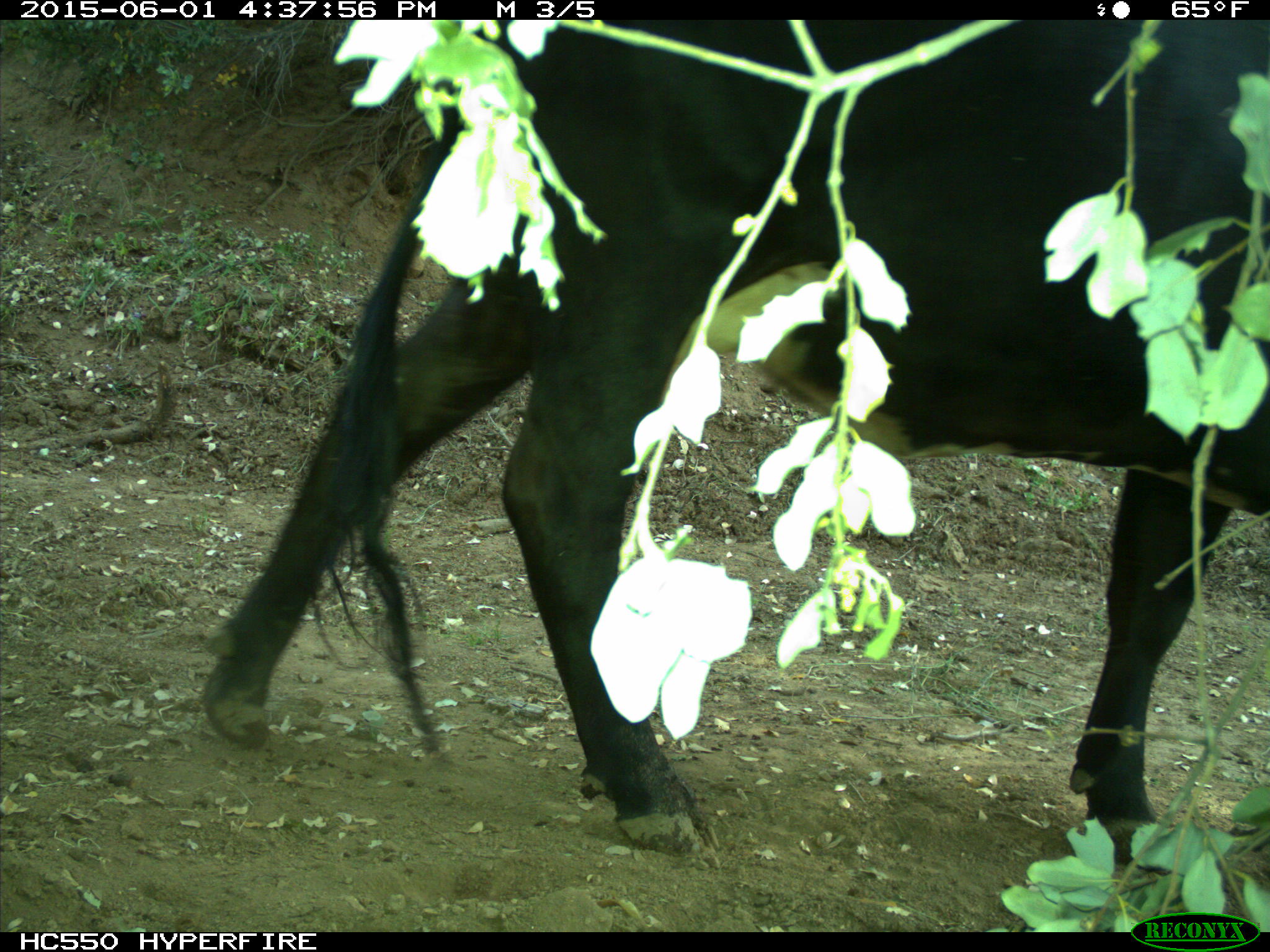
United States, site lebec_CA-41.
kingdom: Animalia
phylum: Chordata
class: Mammalia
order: Artiodactyla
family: Bovidae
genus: Bos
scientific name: Bos taurus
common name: domestic cow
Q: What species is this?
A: Bos taurus (domestic cow).